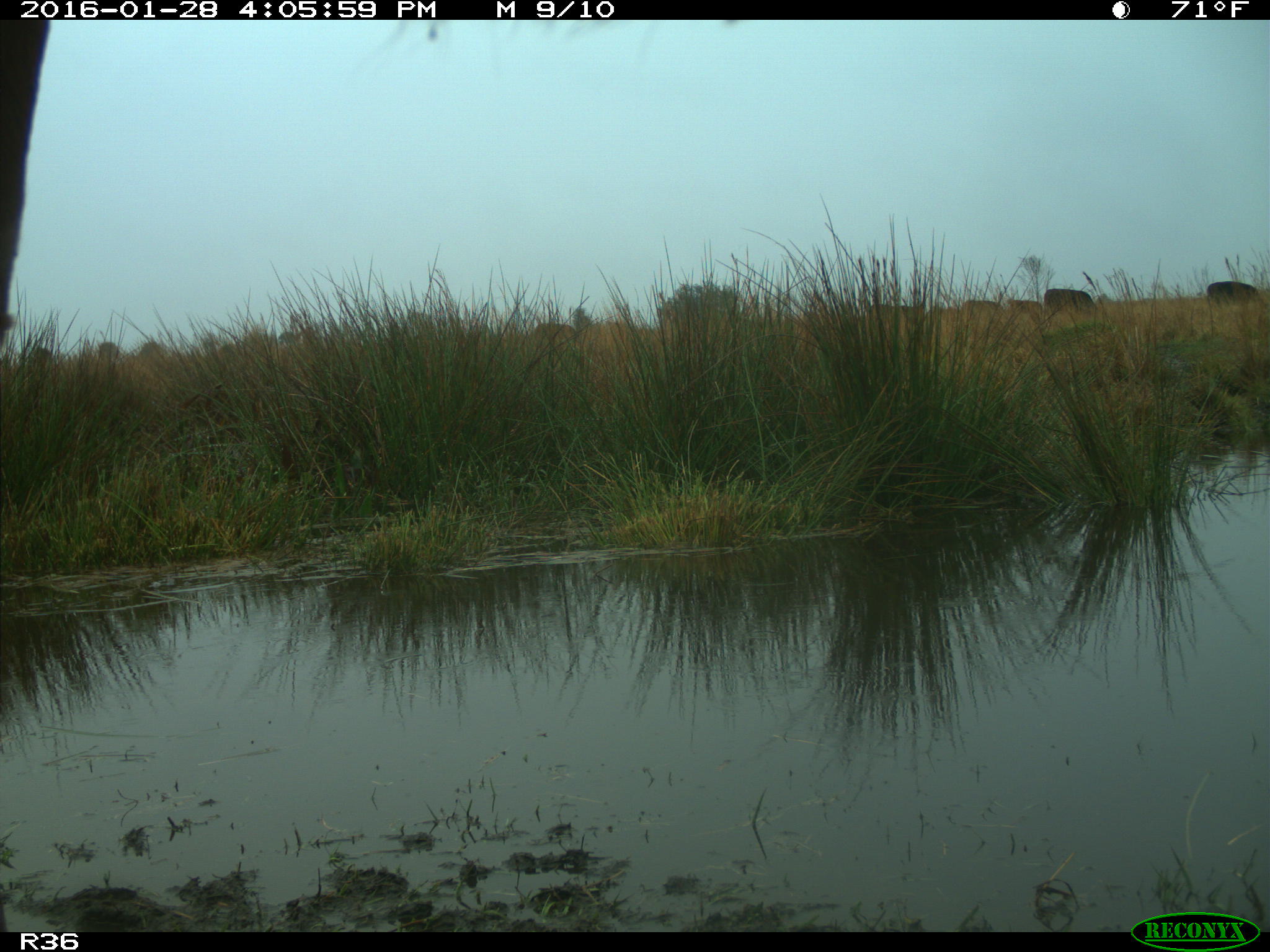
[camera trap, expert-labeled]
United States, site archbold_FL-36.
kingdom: Animalia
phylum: Chordata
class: Mammalia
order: Artiodactyla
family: Bovidae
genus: Bos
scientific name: Bos taurus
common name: domestic cow